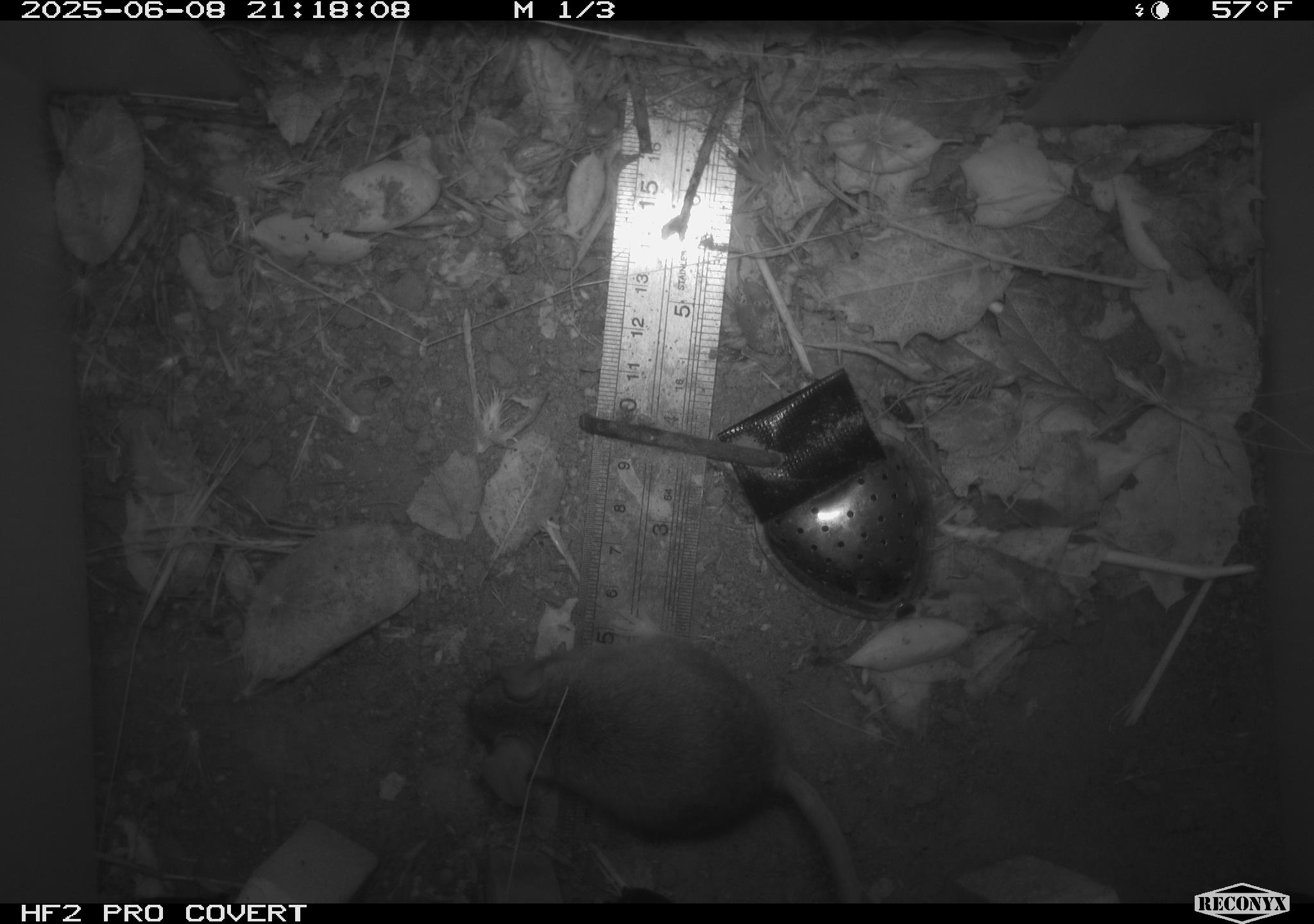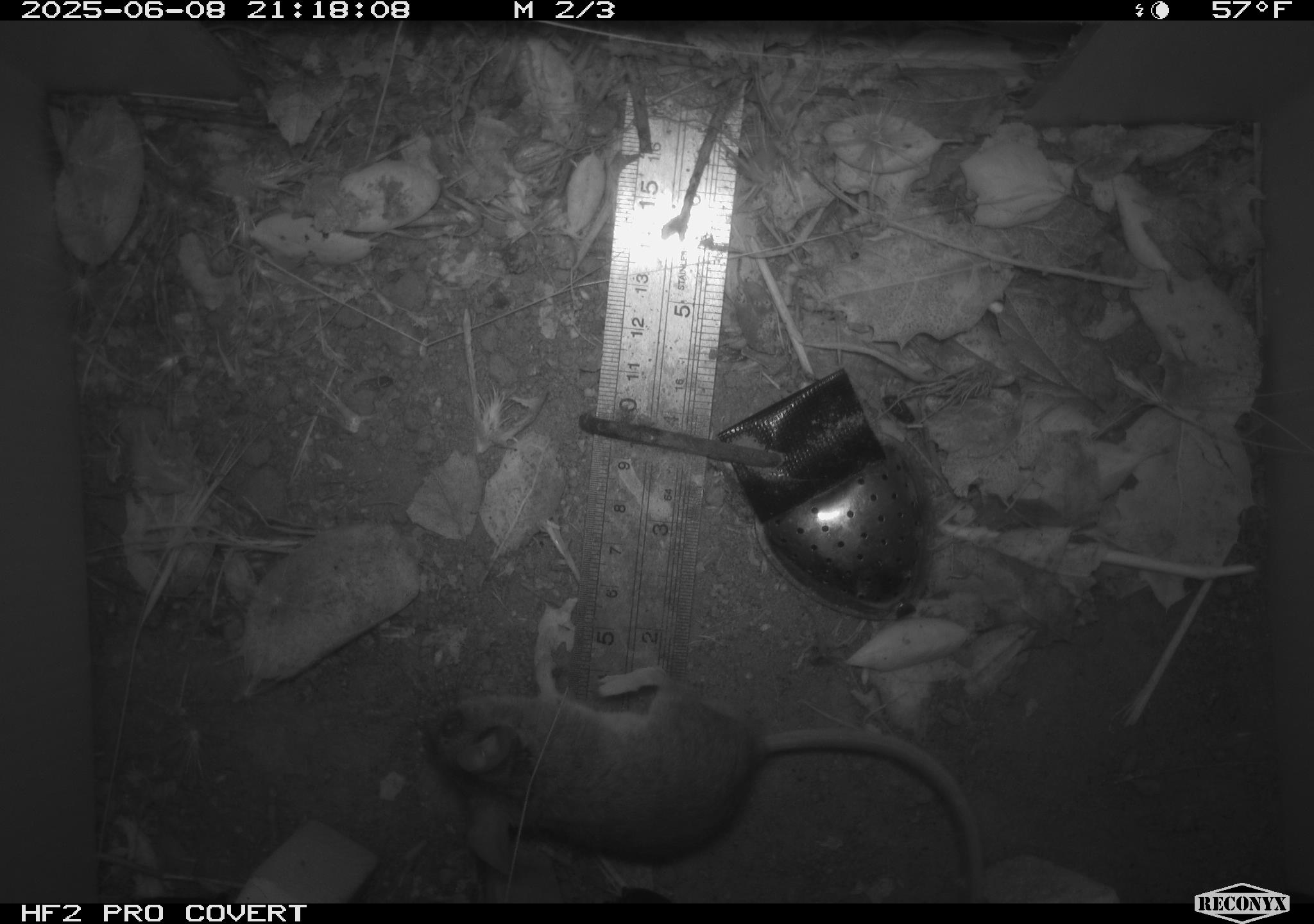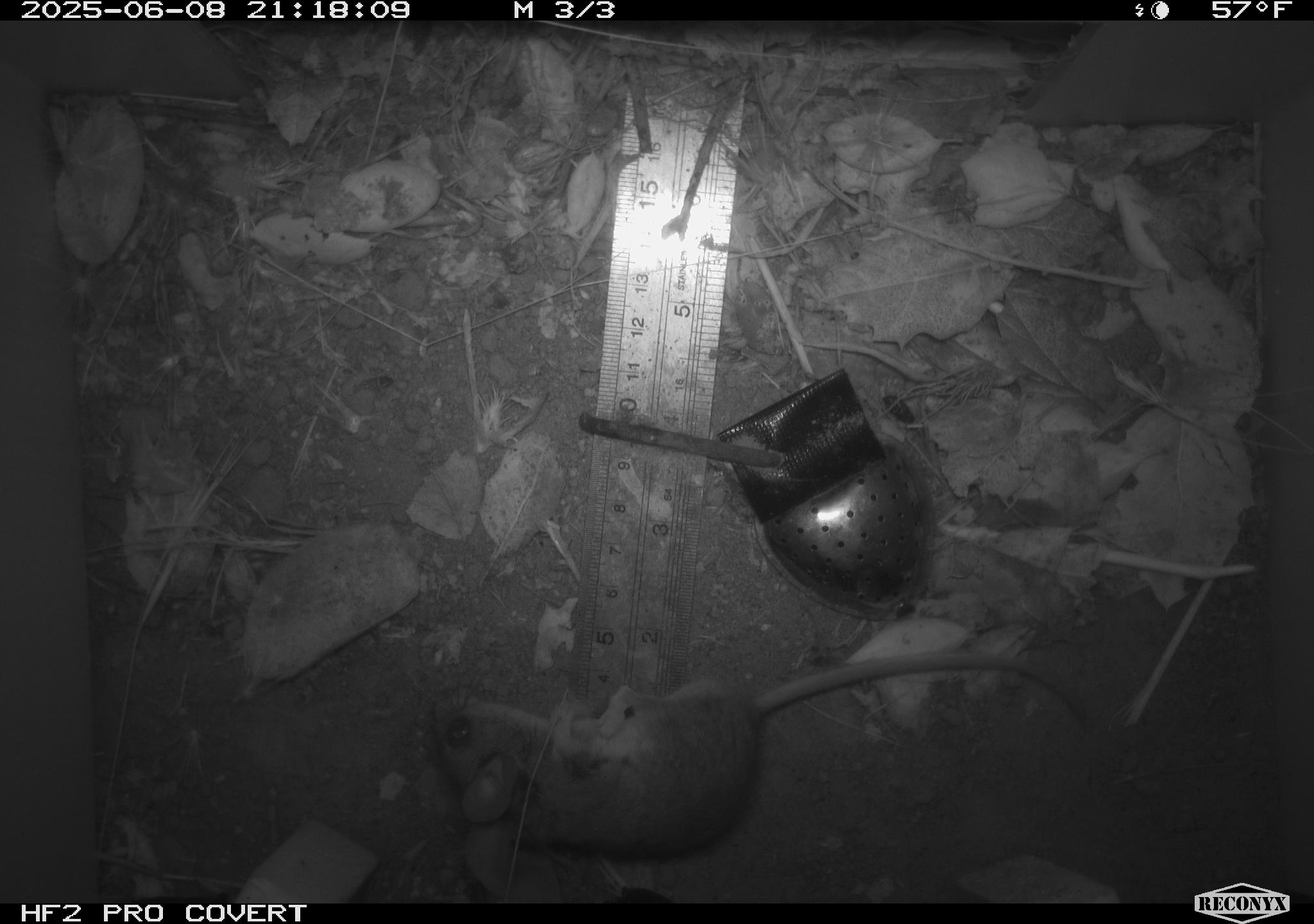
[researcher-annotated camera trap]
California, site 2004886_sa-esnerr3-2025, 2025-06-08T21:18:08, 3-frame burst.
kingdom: Animalia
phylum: Chordata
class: Mammalia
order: Rodentia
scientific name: Rodentia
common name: rodent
Rodent (Rodentia).